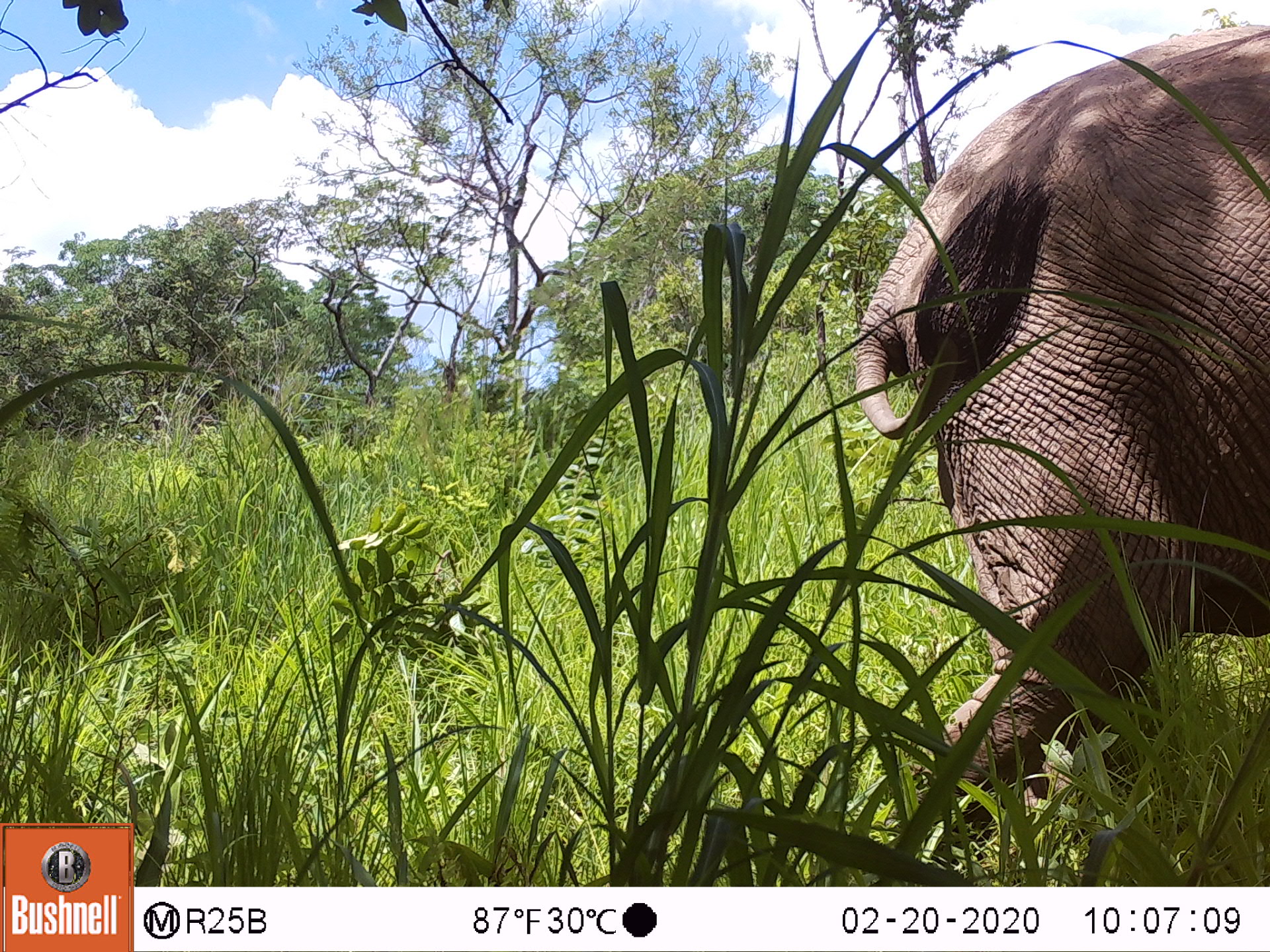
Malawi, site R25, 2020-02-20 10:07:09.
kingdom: Animalia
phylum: Chordata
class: Mammalia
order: Proboscidea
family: Elephantidae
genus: Loxodonta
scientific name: Loxodonta africana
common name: african savanna elephant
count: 1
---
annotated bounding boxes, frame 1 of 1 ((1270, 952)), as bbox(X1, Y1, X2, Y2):
african savanna elephant: bbox(838, 16, 1269, 883)